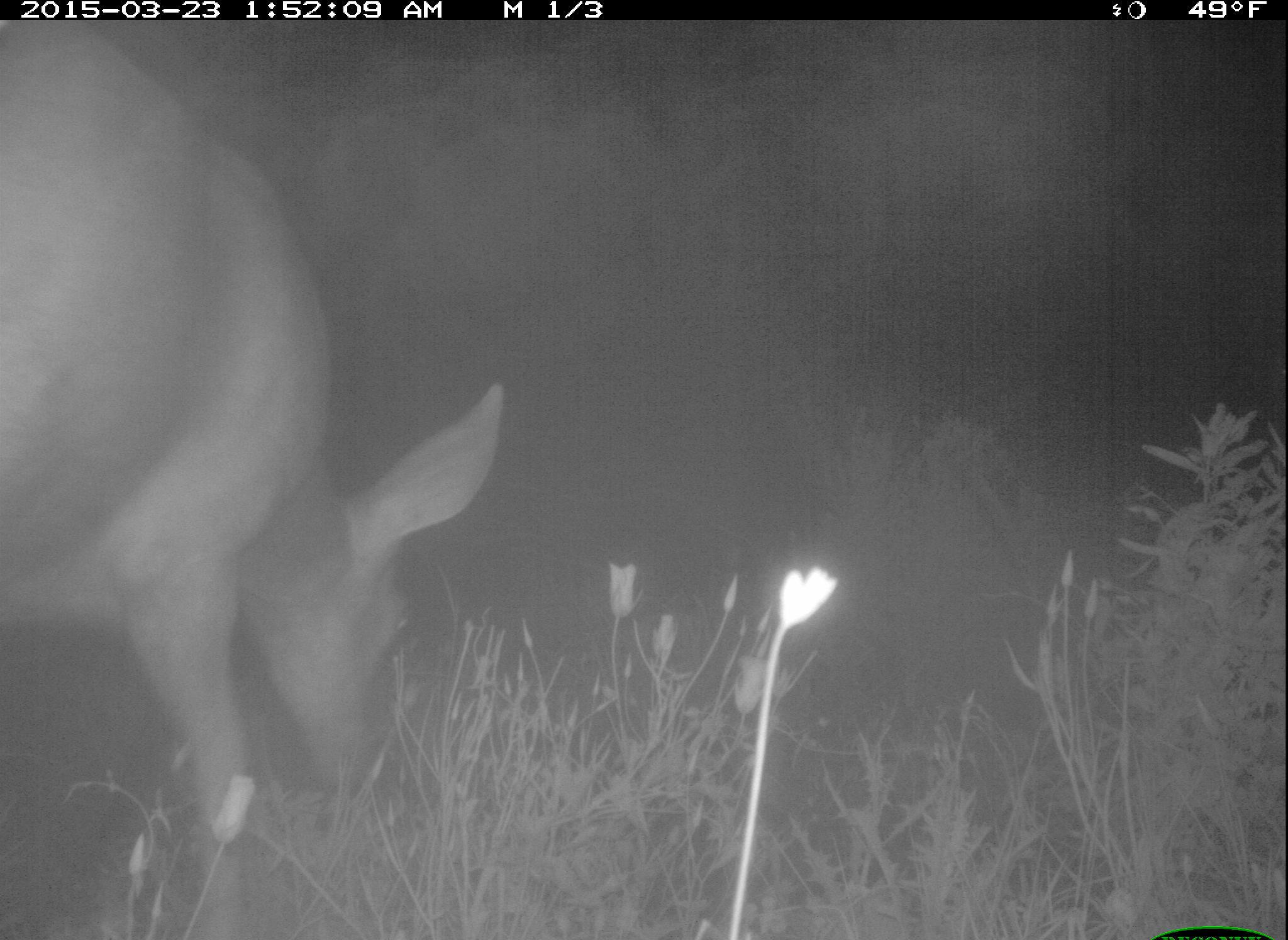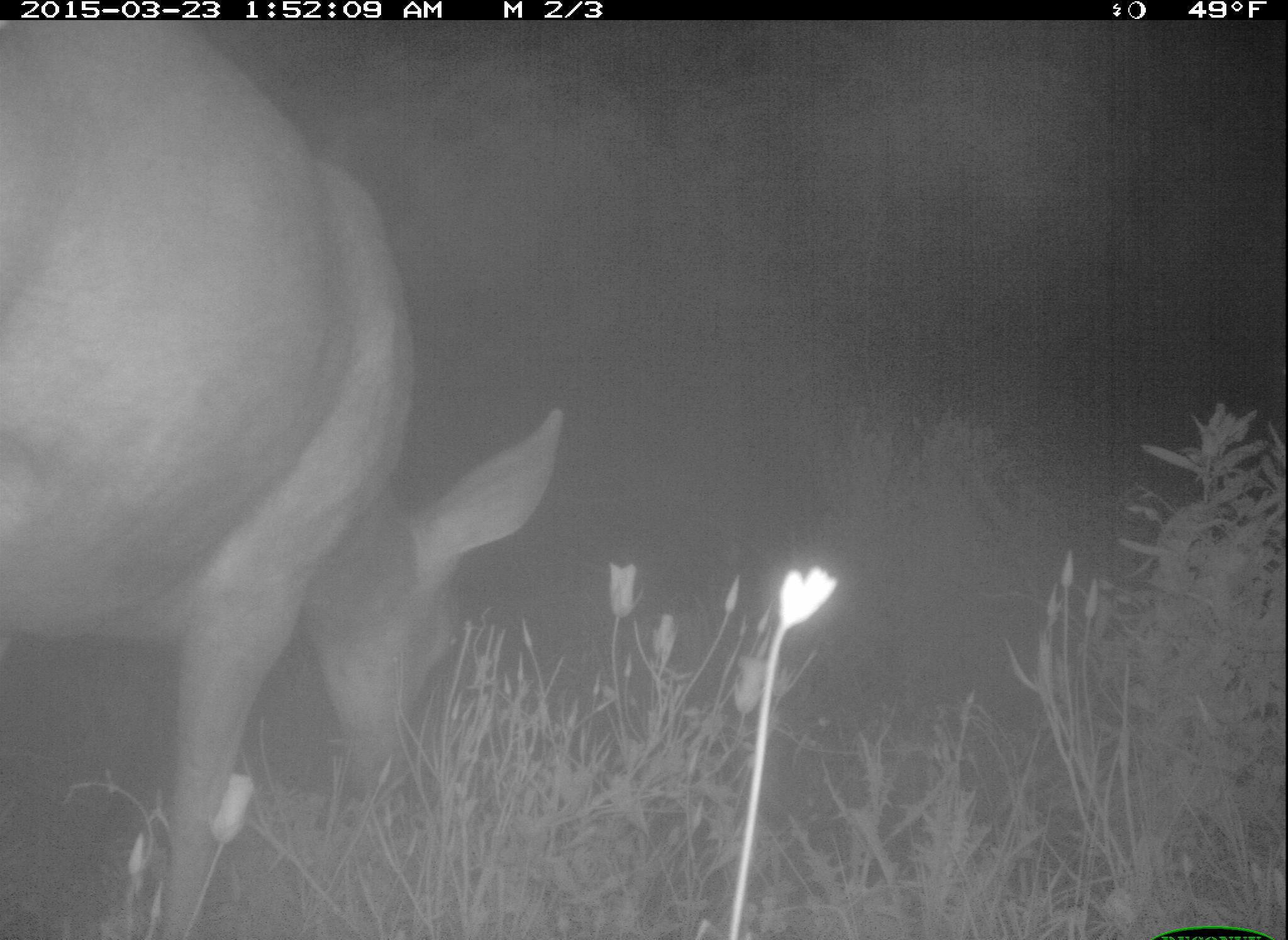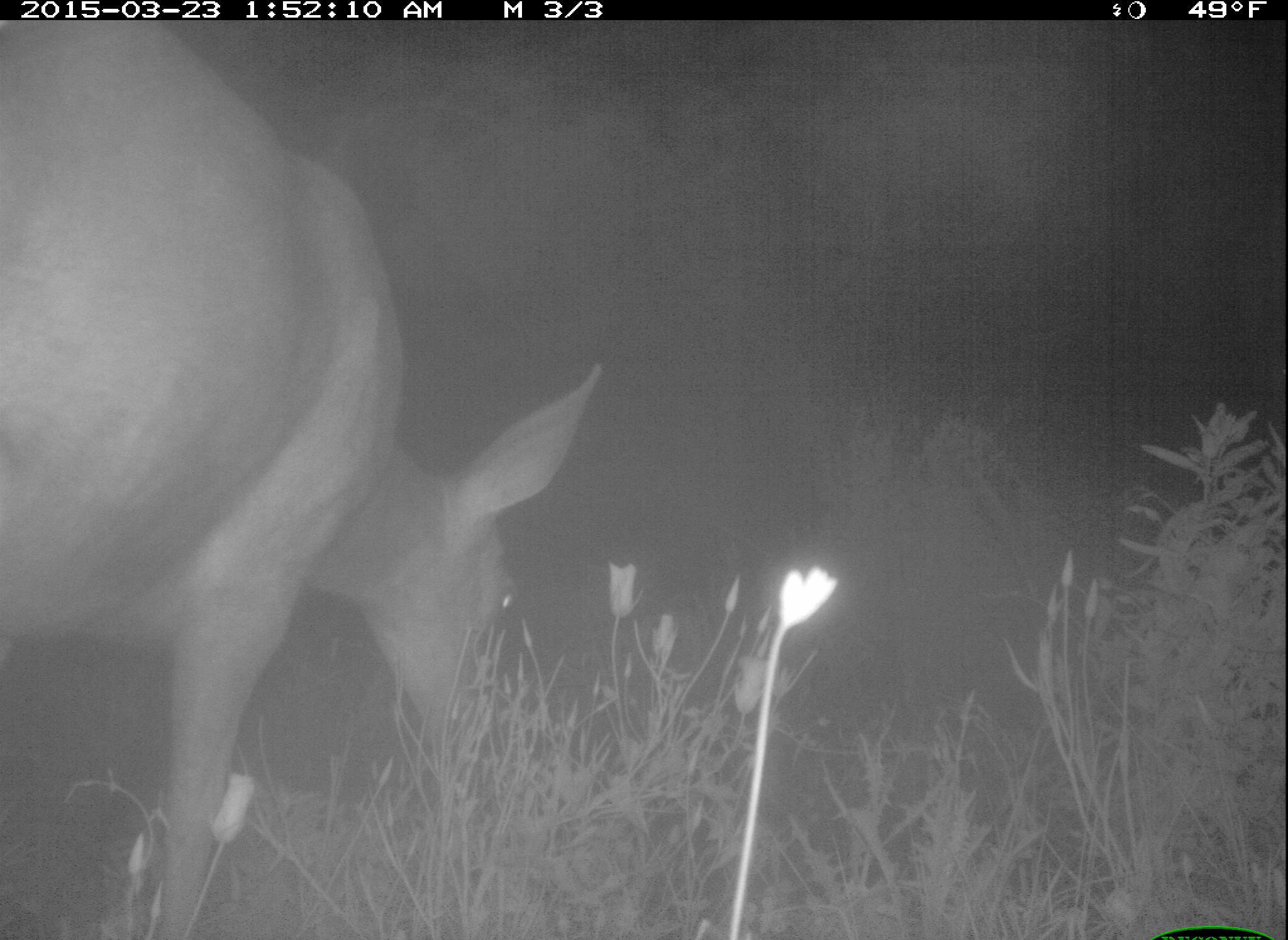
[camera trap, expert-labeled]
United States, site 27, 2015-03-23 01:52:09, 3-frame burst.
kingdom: Animalia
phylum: Chordata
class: Mammalia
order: Artiodactyla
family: Cervidae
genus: Odocoileus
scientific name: Odocoileus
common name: deer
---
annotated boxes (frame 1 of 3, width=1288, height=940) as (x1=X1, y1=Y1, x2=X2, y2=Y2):
deer: (x1=0, y1=19, x2=506, y2=938)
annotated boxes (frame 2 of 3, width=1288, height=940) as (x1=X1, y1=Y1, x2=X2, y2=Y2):
deer: (x1=3, y1=22, x2=568, y2=938)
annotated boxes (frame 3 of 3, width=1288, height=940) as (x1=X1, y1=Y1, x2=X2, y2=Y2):
deer: (x1=0, y1=19, x2=600, y2=938)